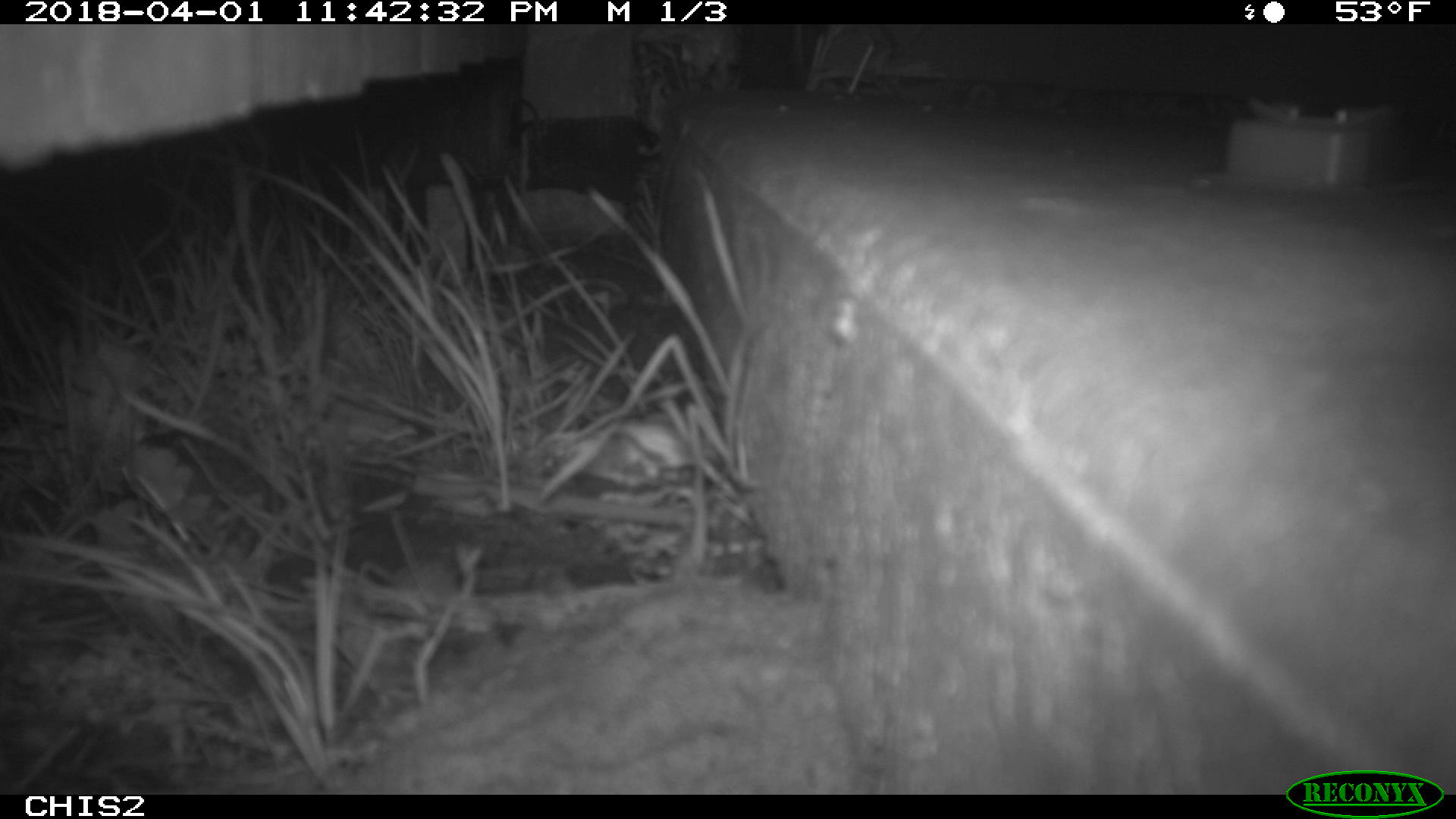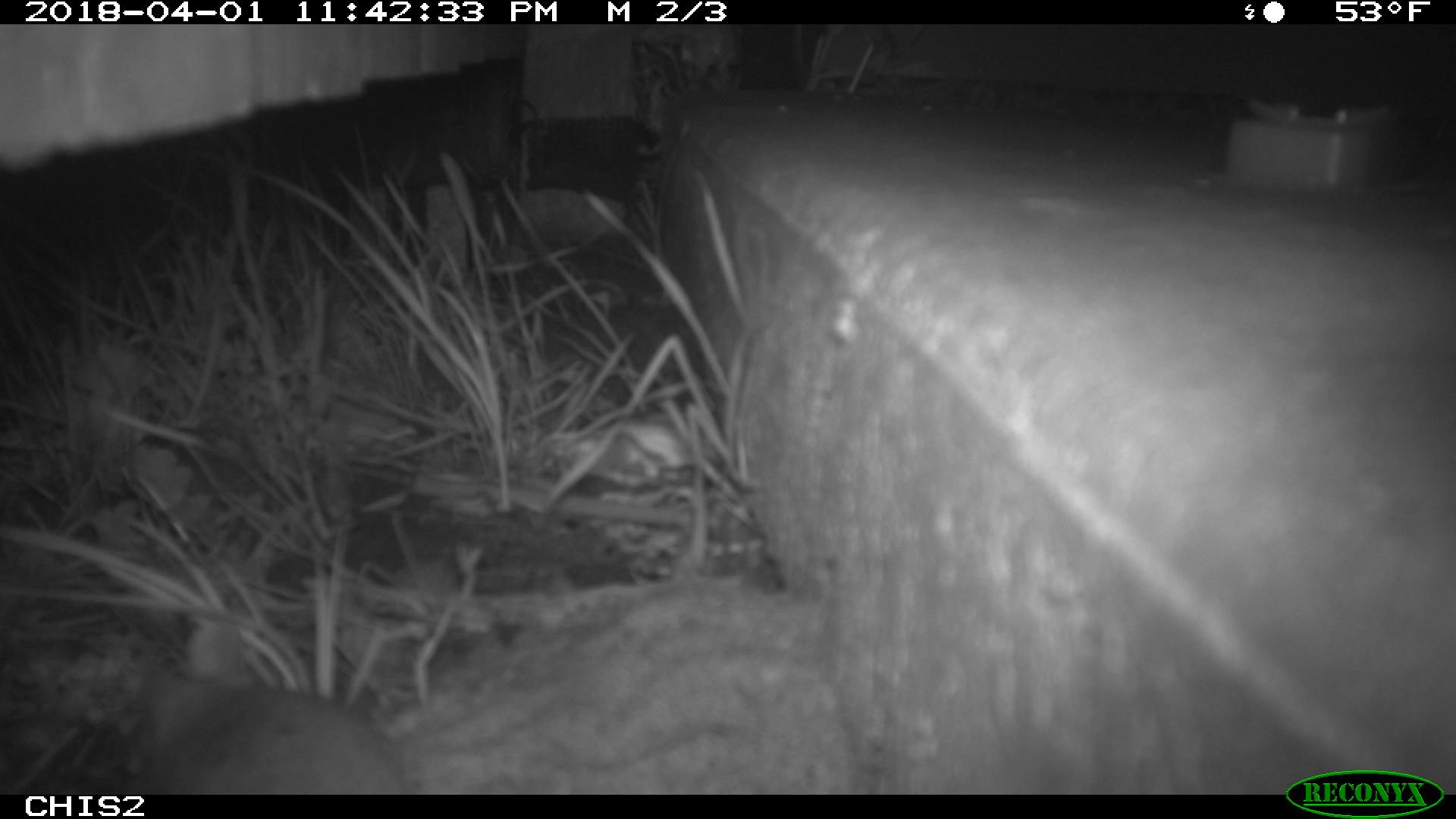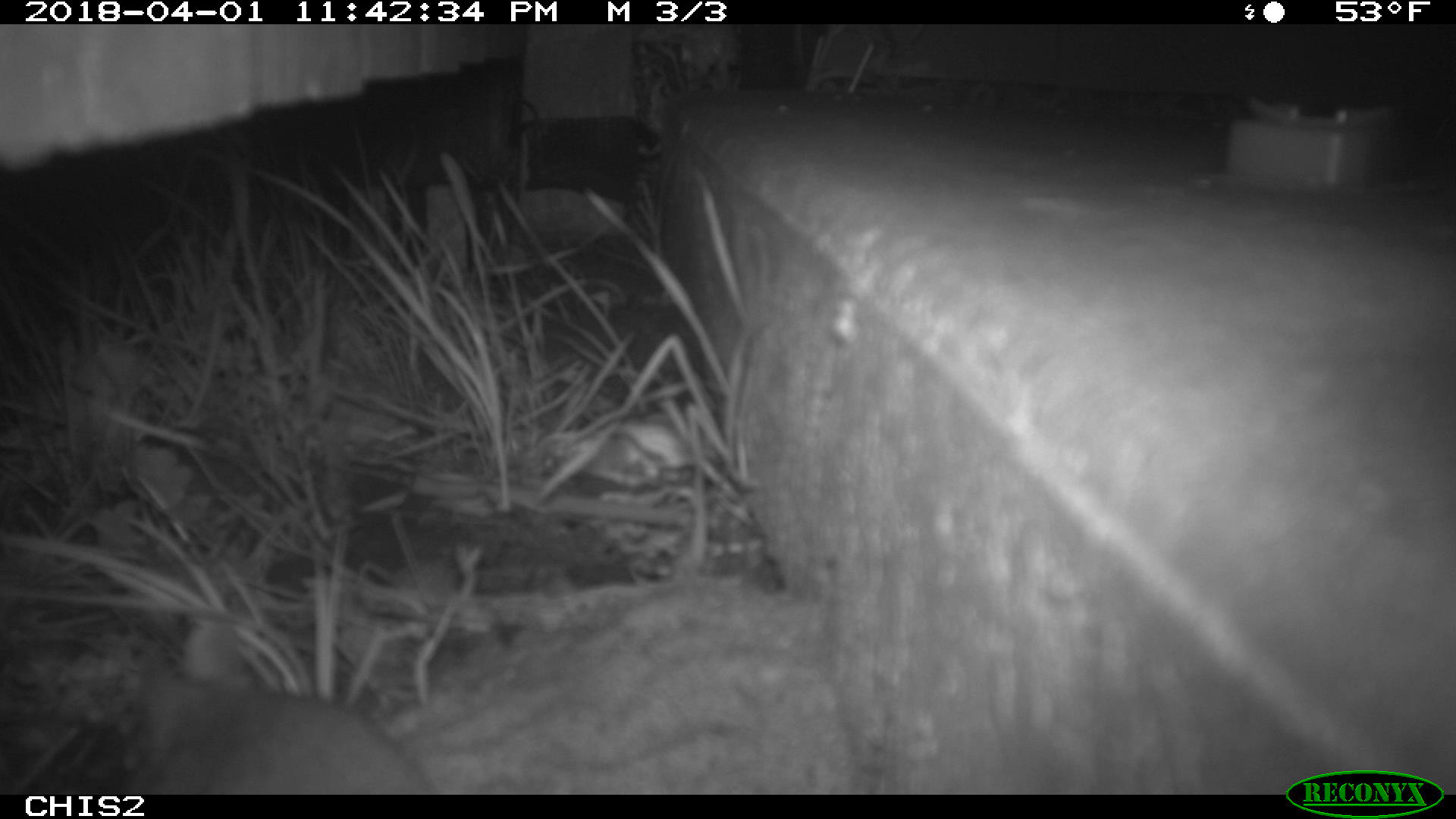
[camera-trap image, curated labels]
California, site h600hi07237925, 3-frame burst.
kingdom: Animalia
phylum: Chordata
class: Mammalia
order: Rodentia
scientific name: Rodentia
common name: rodent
Rodent (Rodentia).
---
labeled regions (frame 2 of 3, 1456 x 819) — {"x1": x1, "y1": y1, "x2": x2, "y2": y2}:
rodent: {"x1": 125, "y1": 624, "x2": 406, "y2": 794}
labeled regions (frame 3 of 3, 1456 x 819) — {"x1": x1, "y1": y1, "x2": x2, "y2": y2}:
rodent: {"x1": 152, "y1": 622, "x2": 431, "y2": 791}